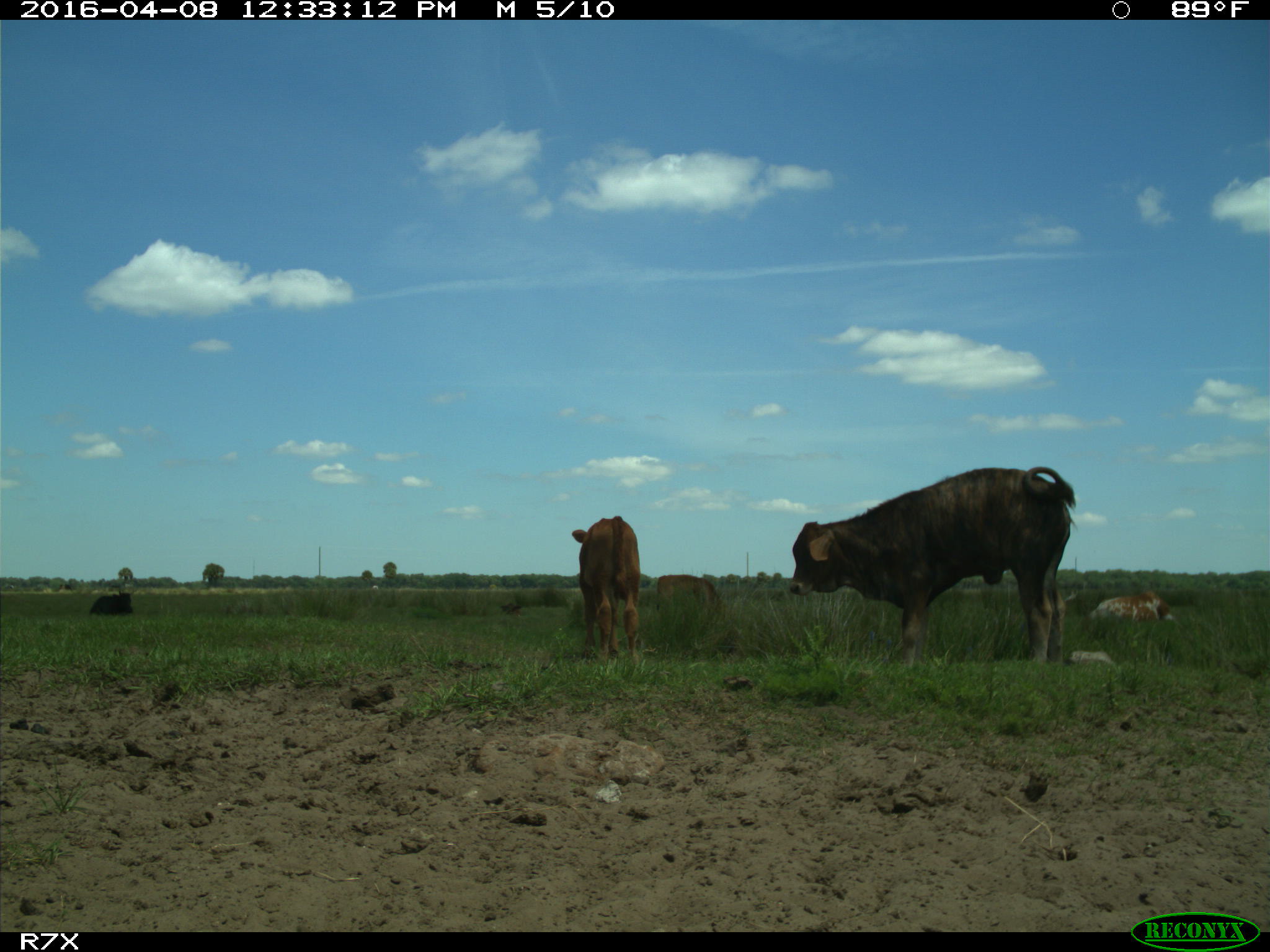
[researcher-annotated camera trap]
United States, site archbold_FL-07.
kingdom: Animalia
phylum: Chordata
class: Mammalia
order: Artiodactyla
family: Bovidae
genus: Bos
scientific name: Bos taurus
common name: domestic cow